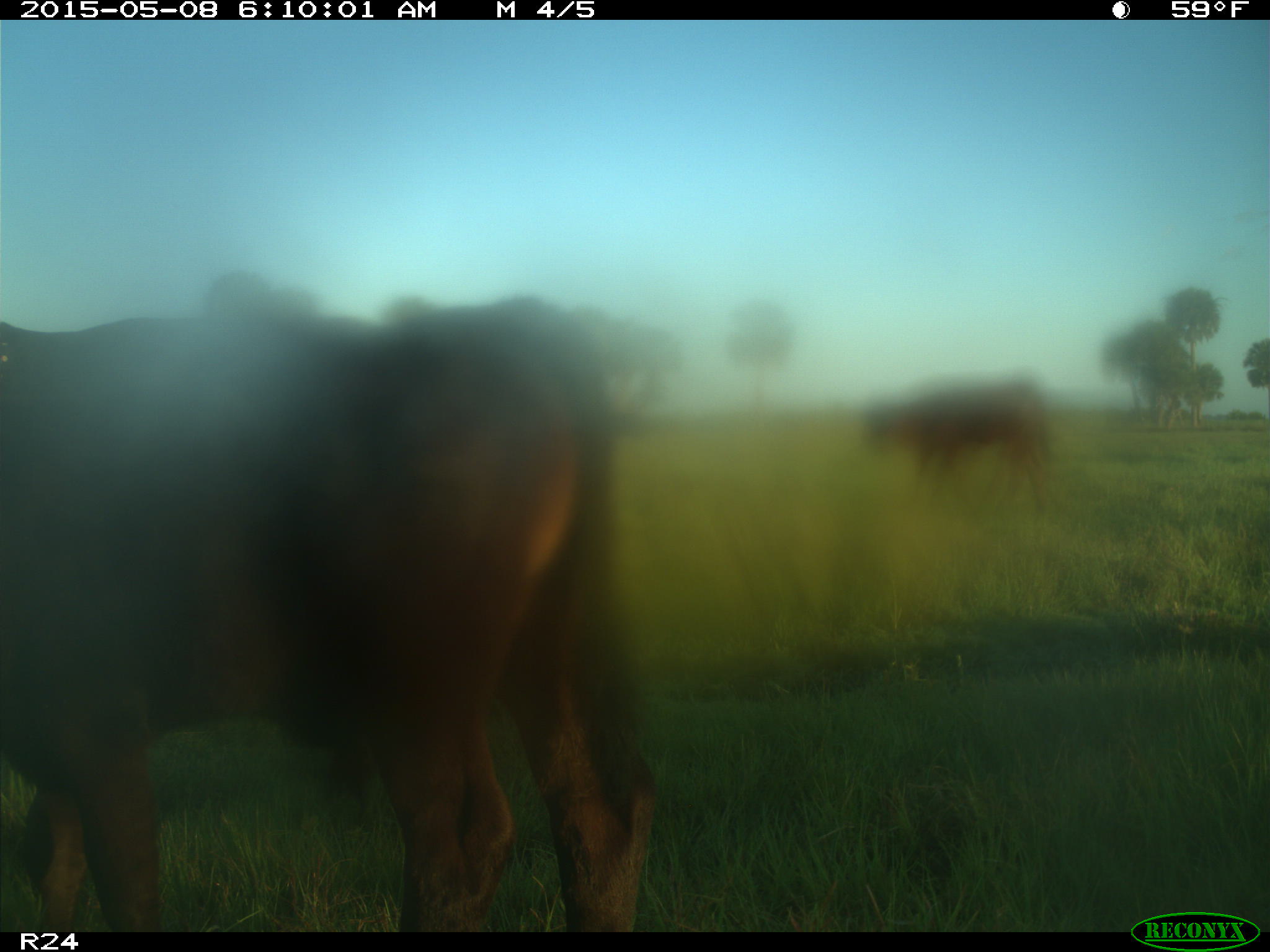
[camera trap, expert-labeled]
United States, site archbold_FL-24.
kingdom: Animalia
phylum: Chordata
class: Mammalia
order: Artiodactyla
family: Bovidae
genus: Bos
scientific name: Bos taurus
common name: domestic cow